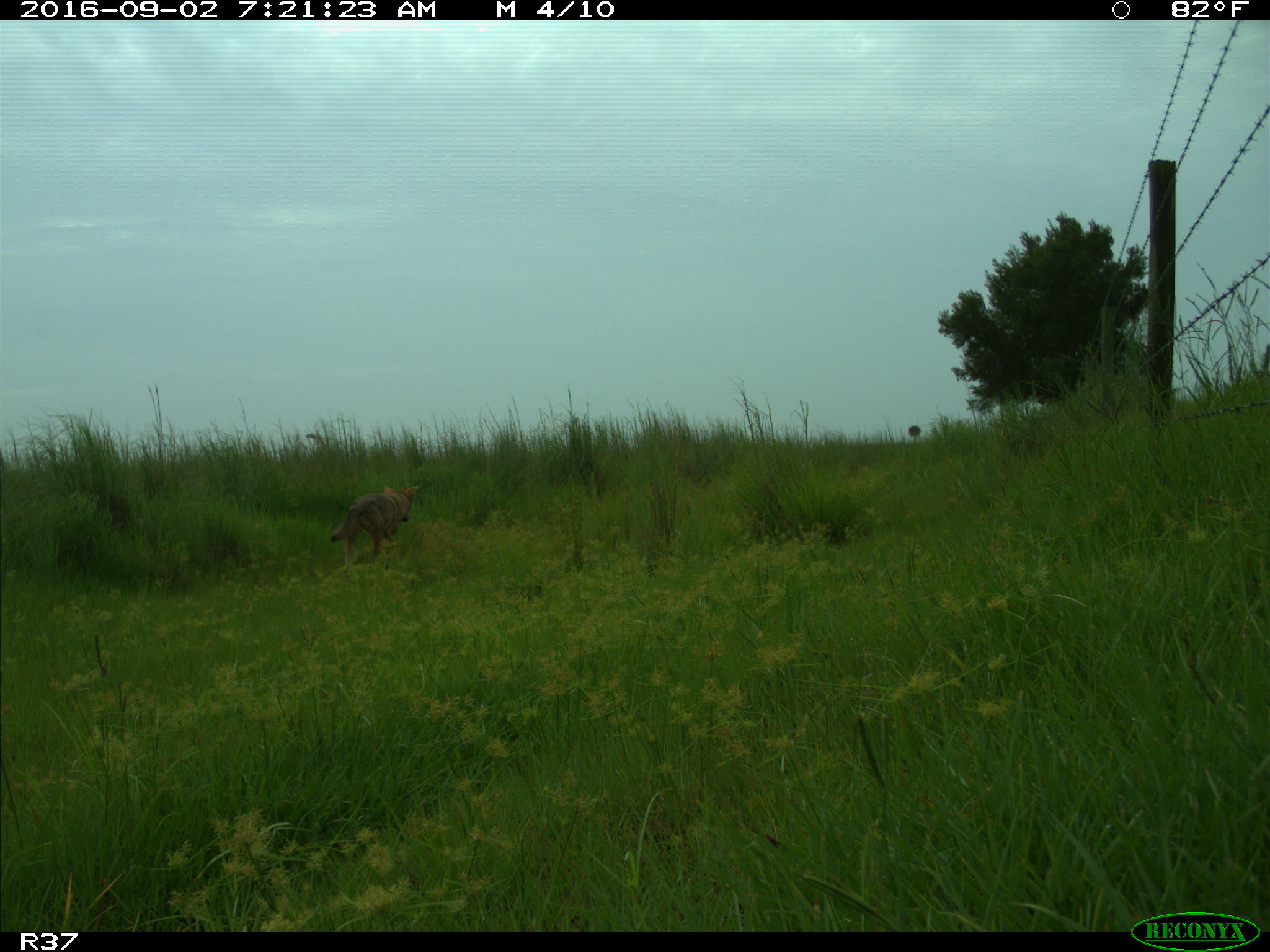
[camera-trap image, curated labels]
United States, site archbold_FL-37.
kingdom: Animalia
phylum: Chordata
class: Mammalia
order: Carnivora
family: Canidae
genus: Canis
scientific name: Canis latrans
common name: coyote